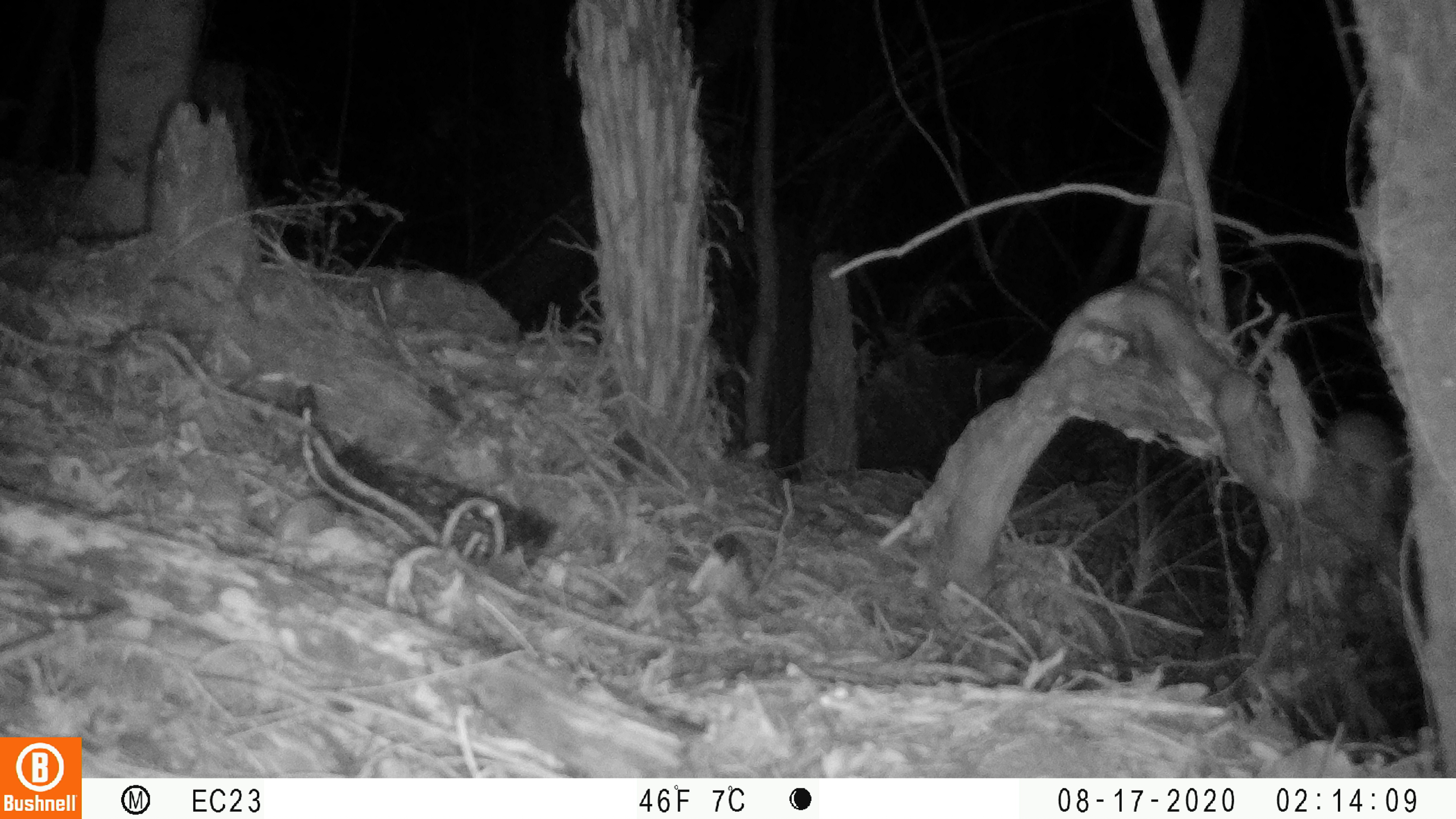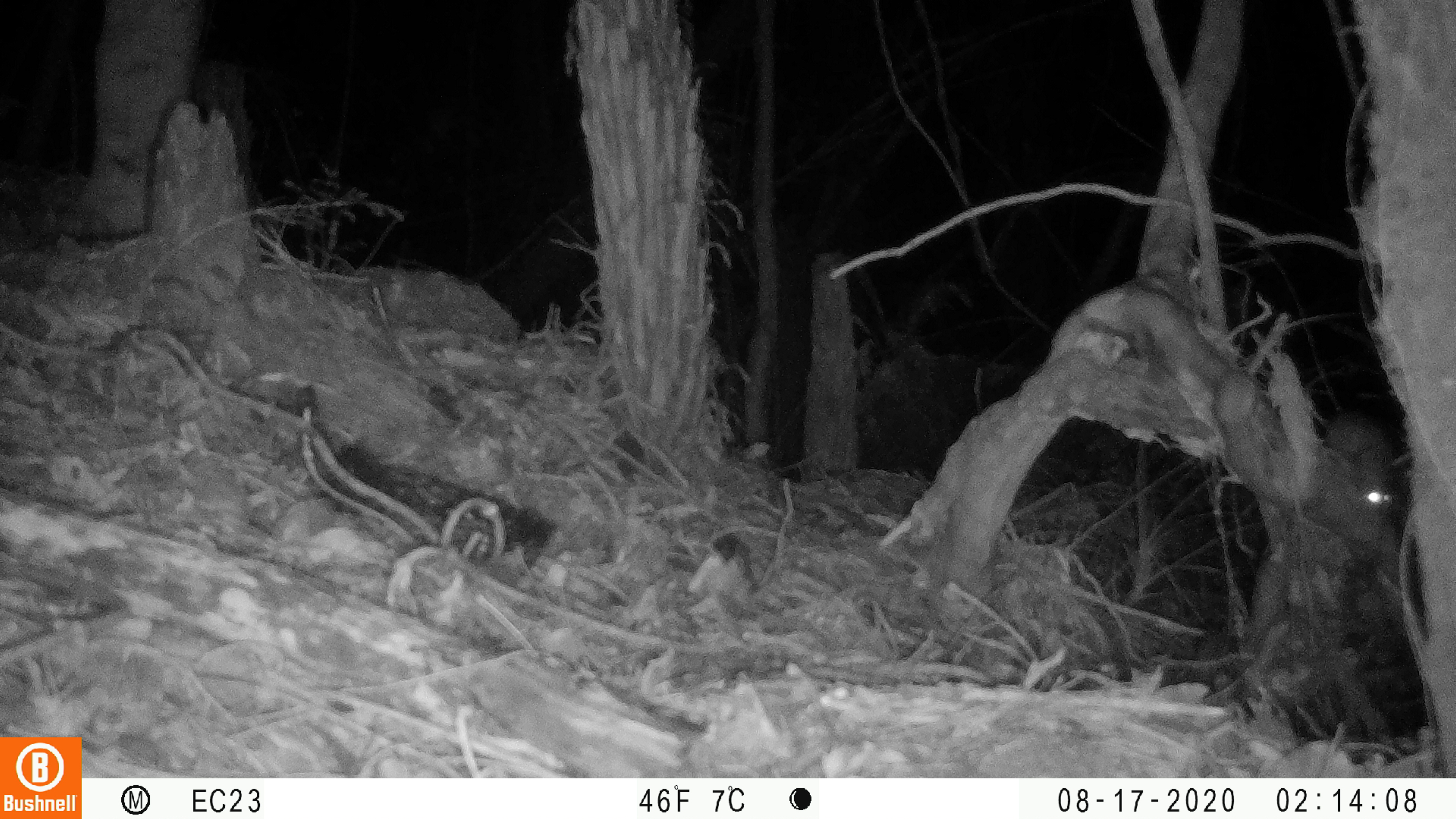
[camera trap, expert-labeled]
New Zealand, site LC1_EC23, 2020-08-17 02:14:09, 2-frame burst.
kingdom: Animalia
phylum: Chordata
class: Mammalia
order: Rodentia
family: Muridae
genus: Rattus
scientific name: Rattus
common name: rat